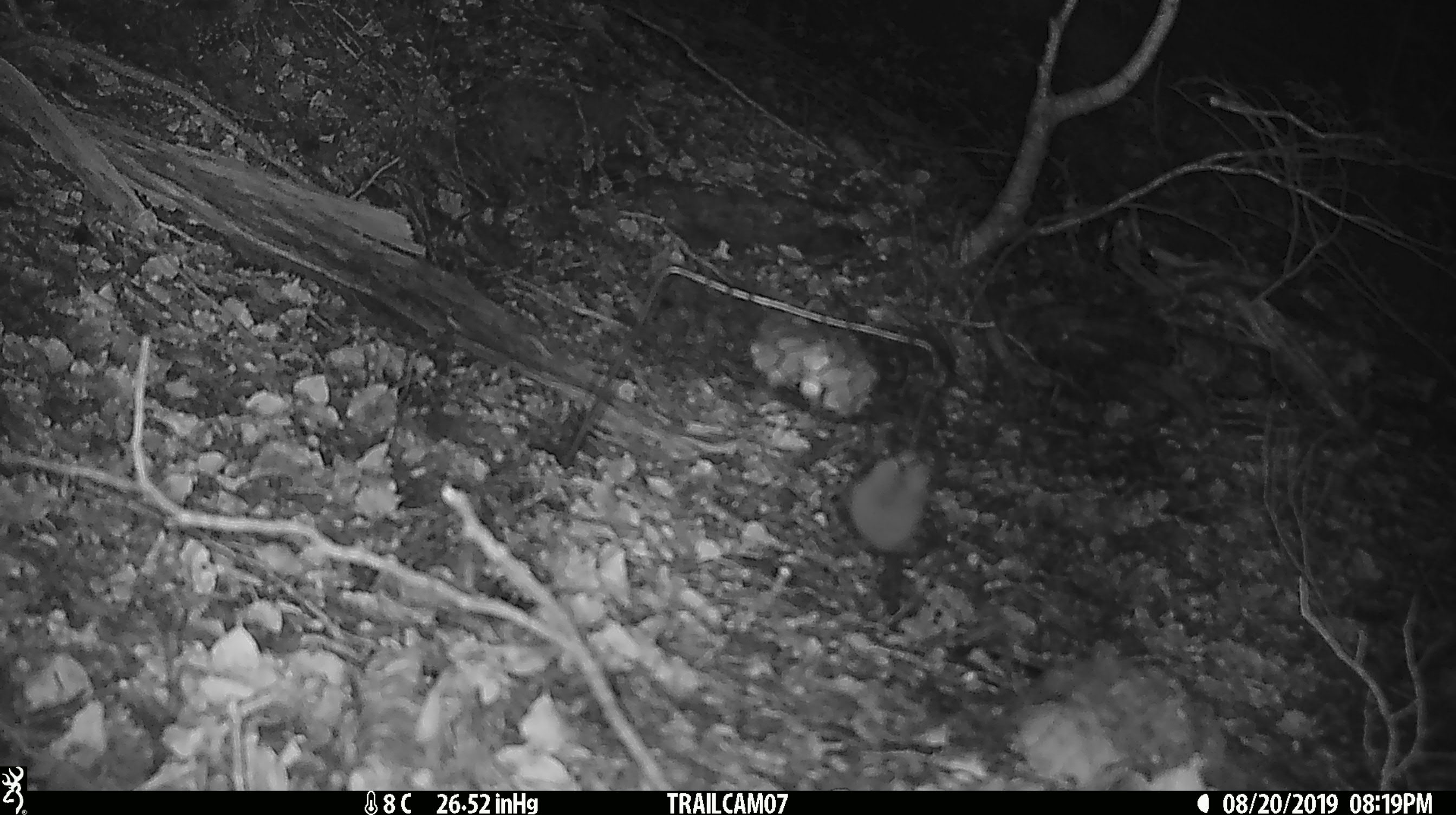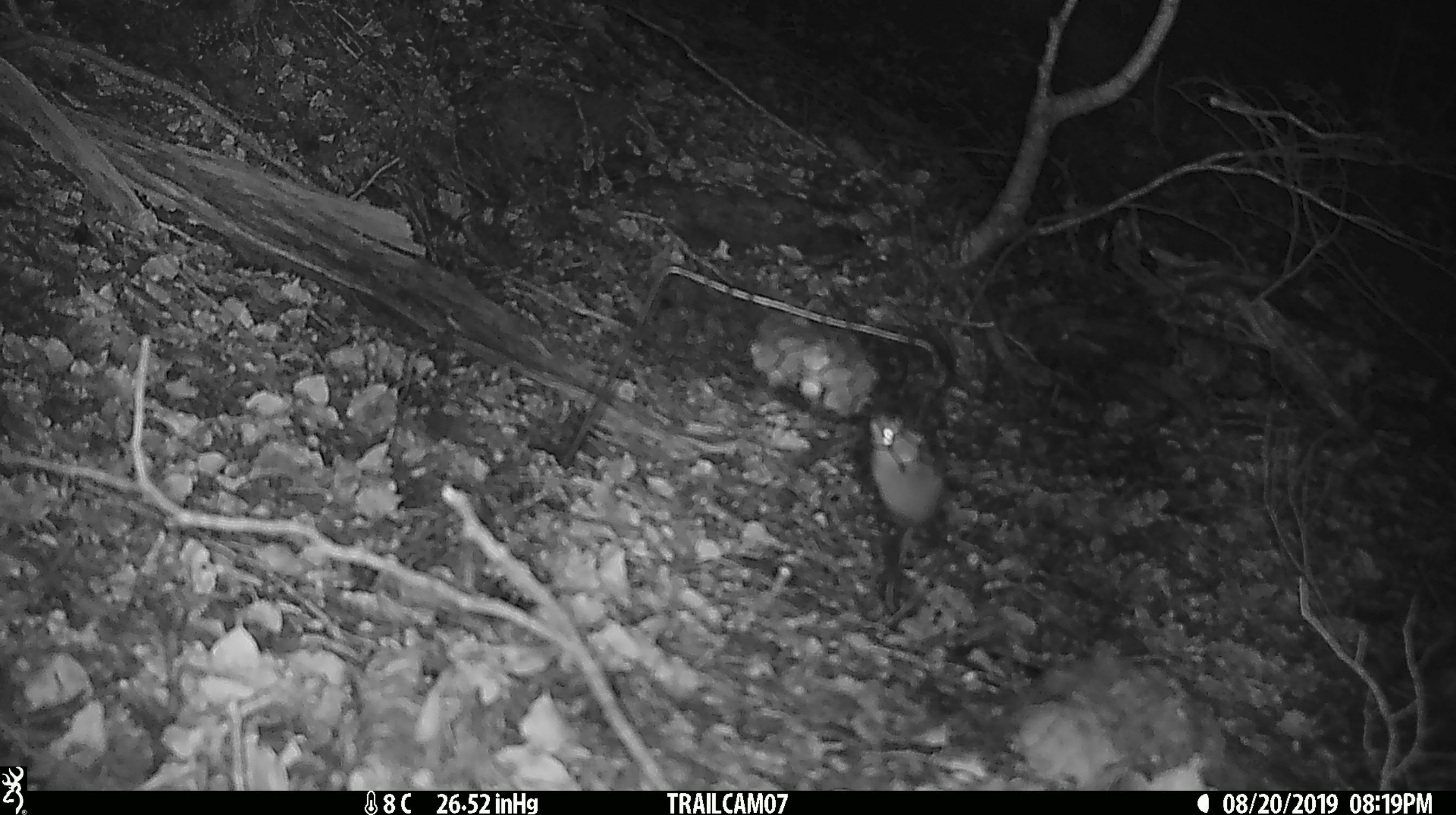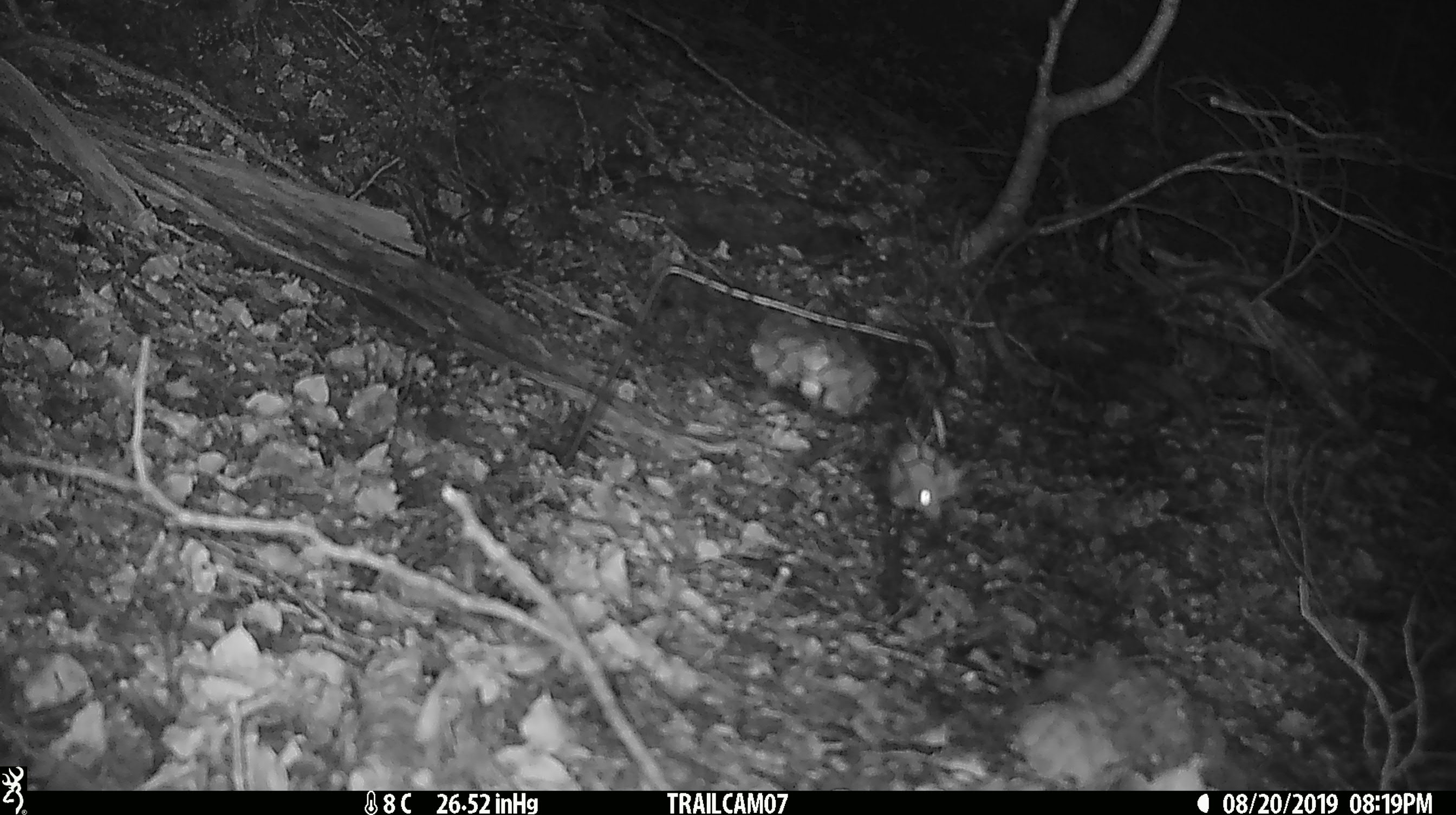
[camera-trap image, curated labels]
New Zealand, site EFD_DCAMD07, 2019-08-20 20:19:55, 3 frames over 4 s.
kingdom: Animalia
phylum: Chordata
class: Mammalia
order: Rodentia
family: Muridae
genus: Mus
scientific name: Mus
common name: mouse